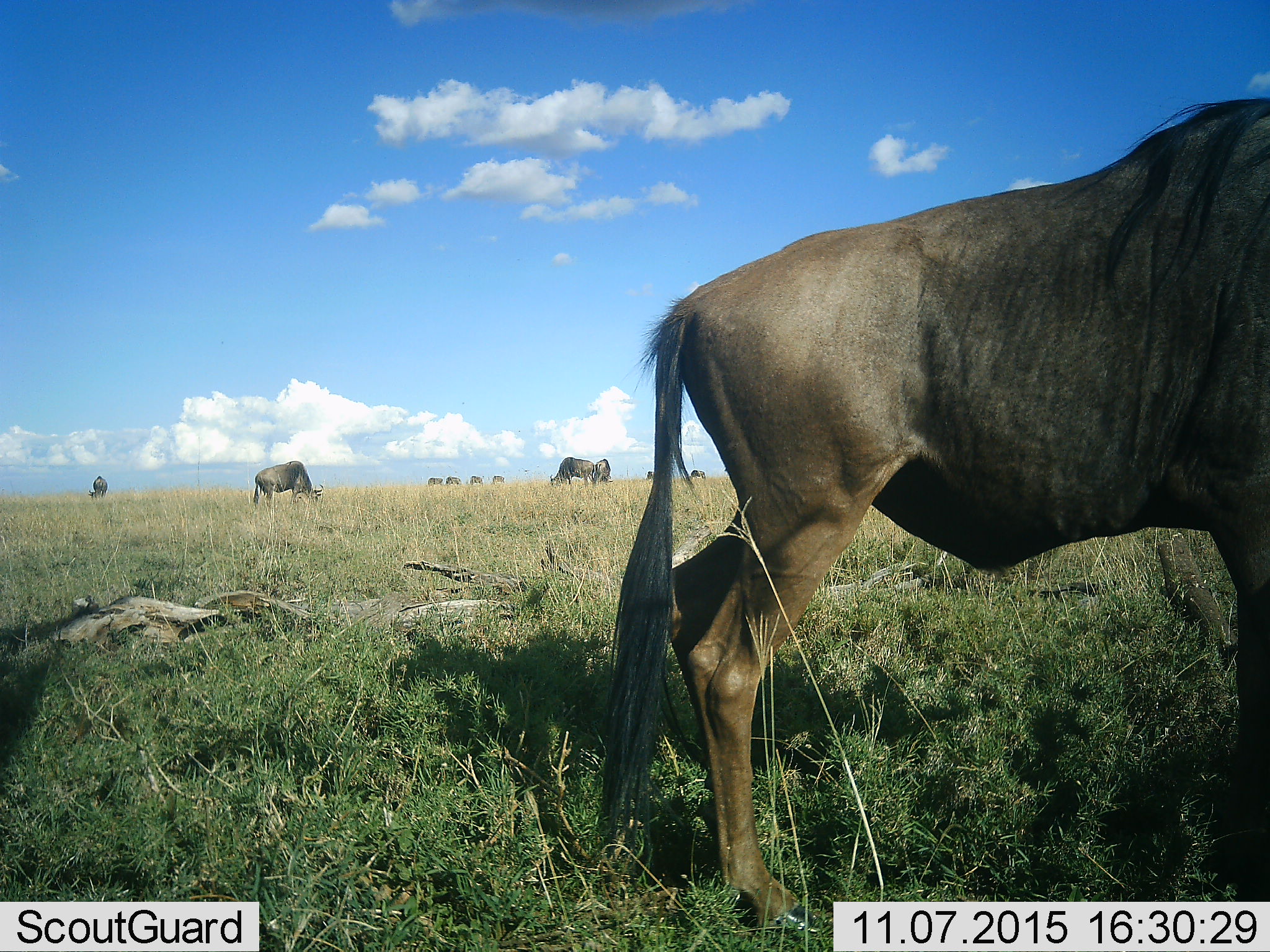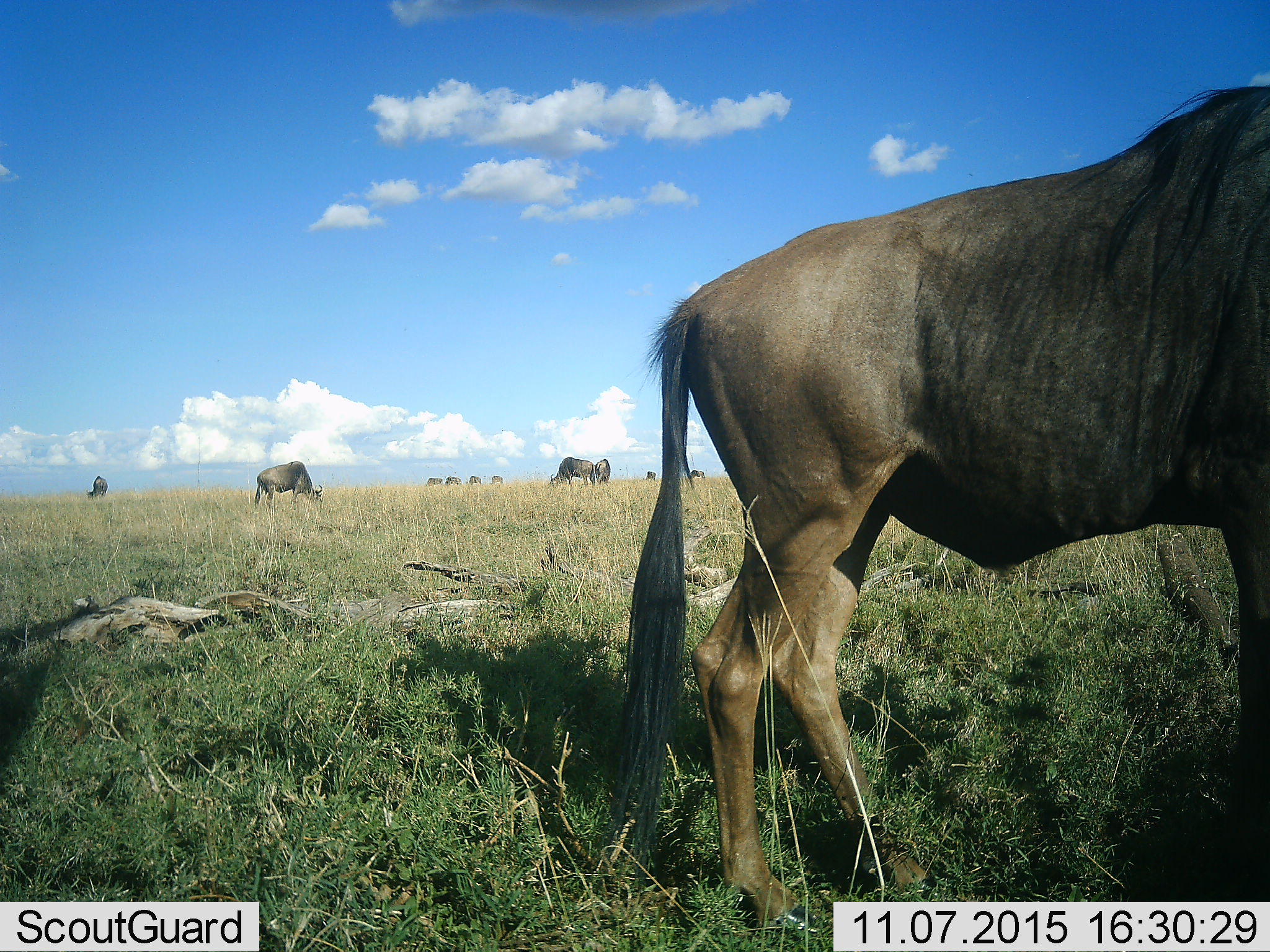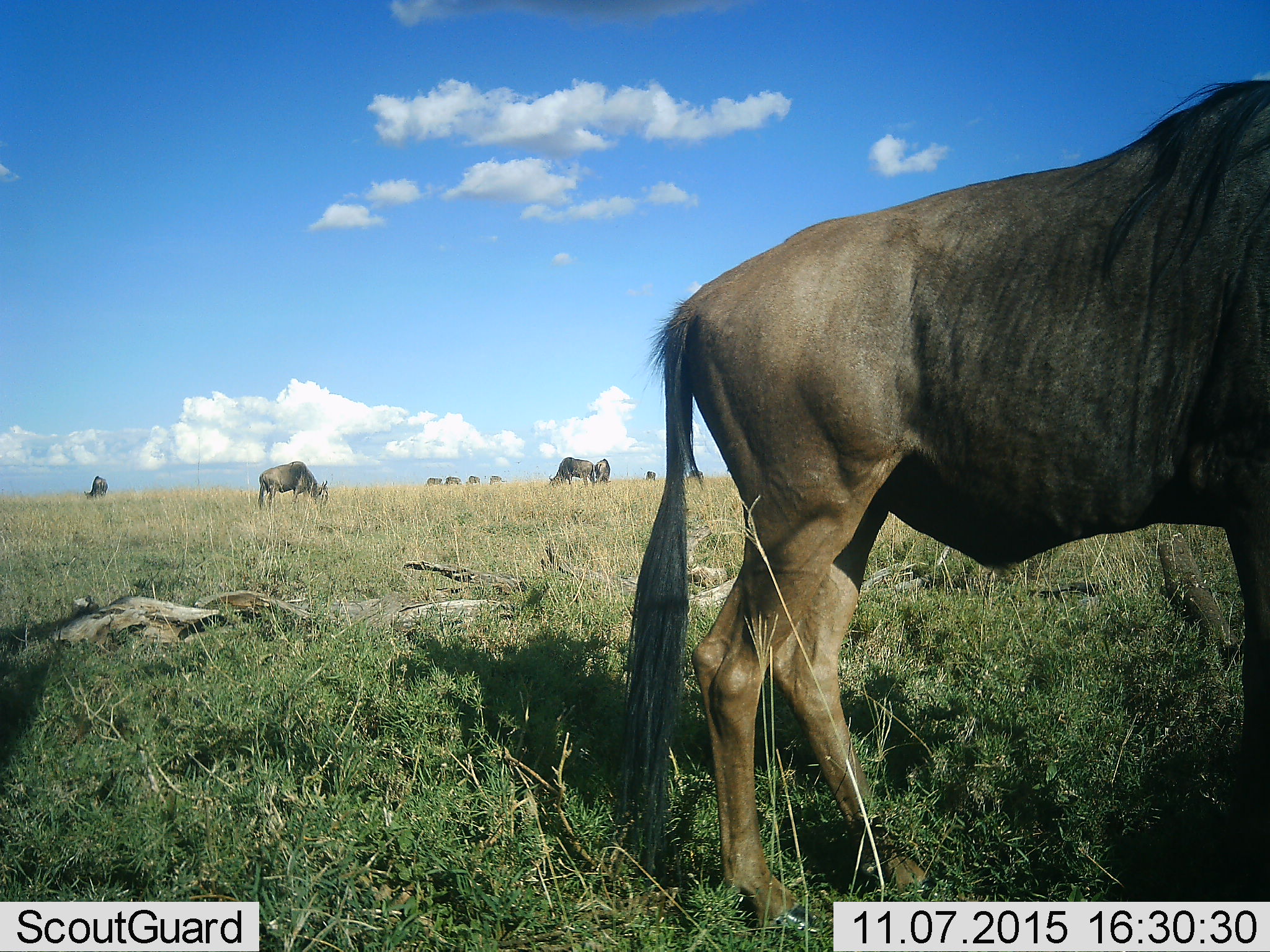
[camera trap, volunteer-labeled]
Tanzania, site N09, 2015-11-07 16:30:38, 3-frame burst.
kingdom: Animalia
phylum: Chordata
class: Mammalia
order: Artiodactyla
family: Bovidae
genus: Connochaetes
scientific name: Connochaetes taurinus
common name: blue wildebeest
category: wildebeest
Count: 11-50.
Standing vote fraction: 56%.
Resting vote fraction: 22%.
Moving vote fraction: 33%.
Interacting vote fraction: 11%.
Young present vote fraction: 0%.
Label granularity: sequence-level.